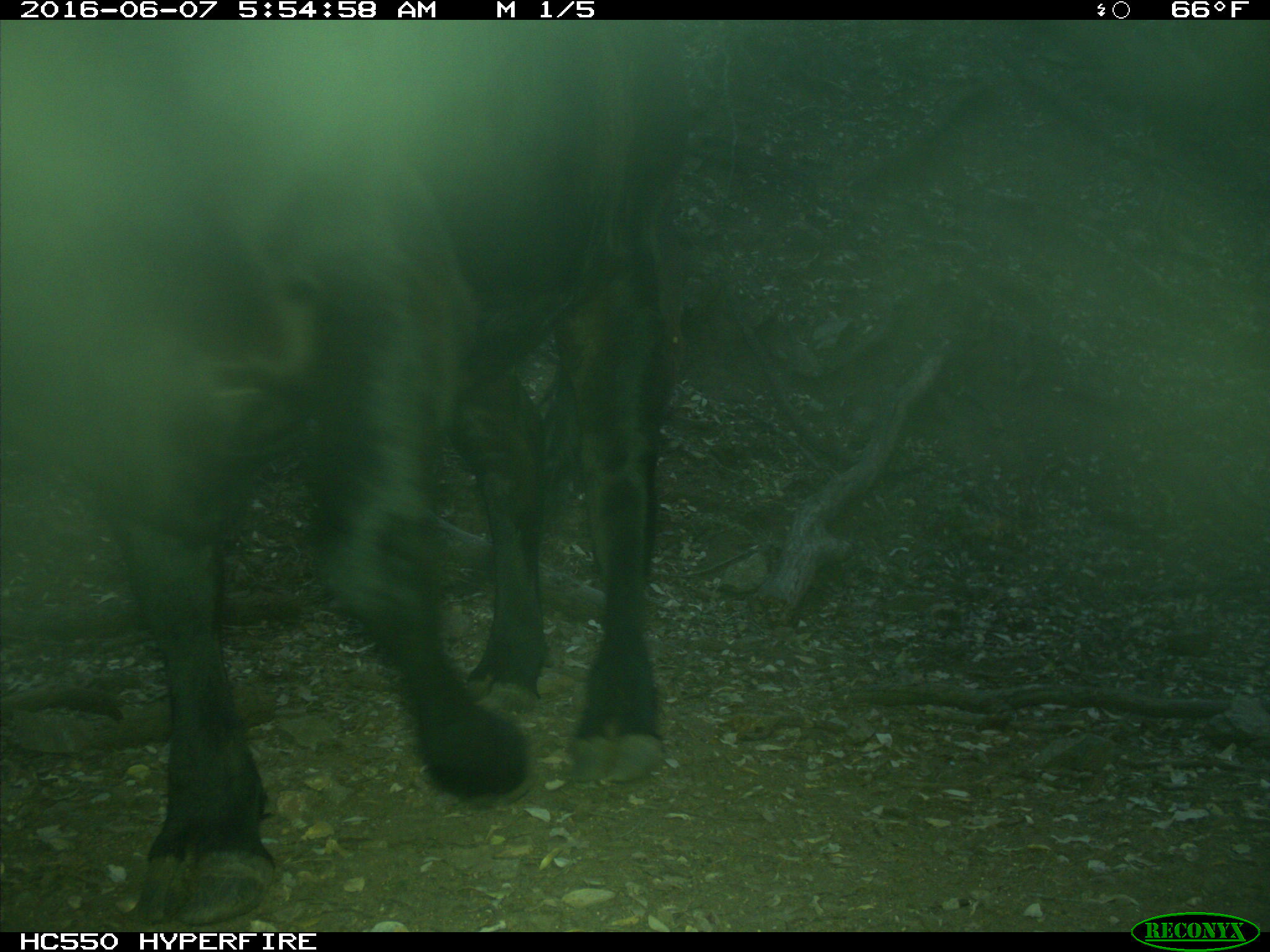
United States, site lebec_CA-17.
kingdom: Animalia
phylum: Chordata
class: Mammalia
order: Artiodactyla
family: Bovidae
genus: Bos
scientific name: Bos taurus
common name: domestic cow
Bos taurus (domestic cow).